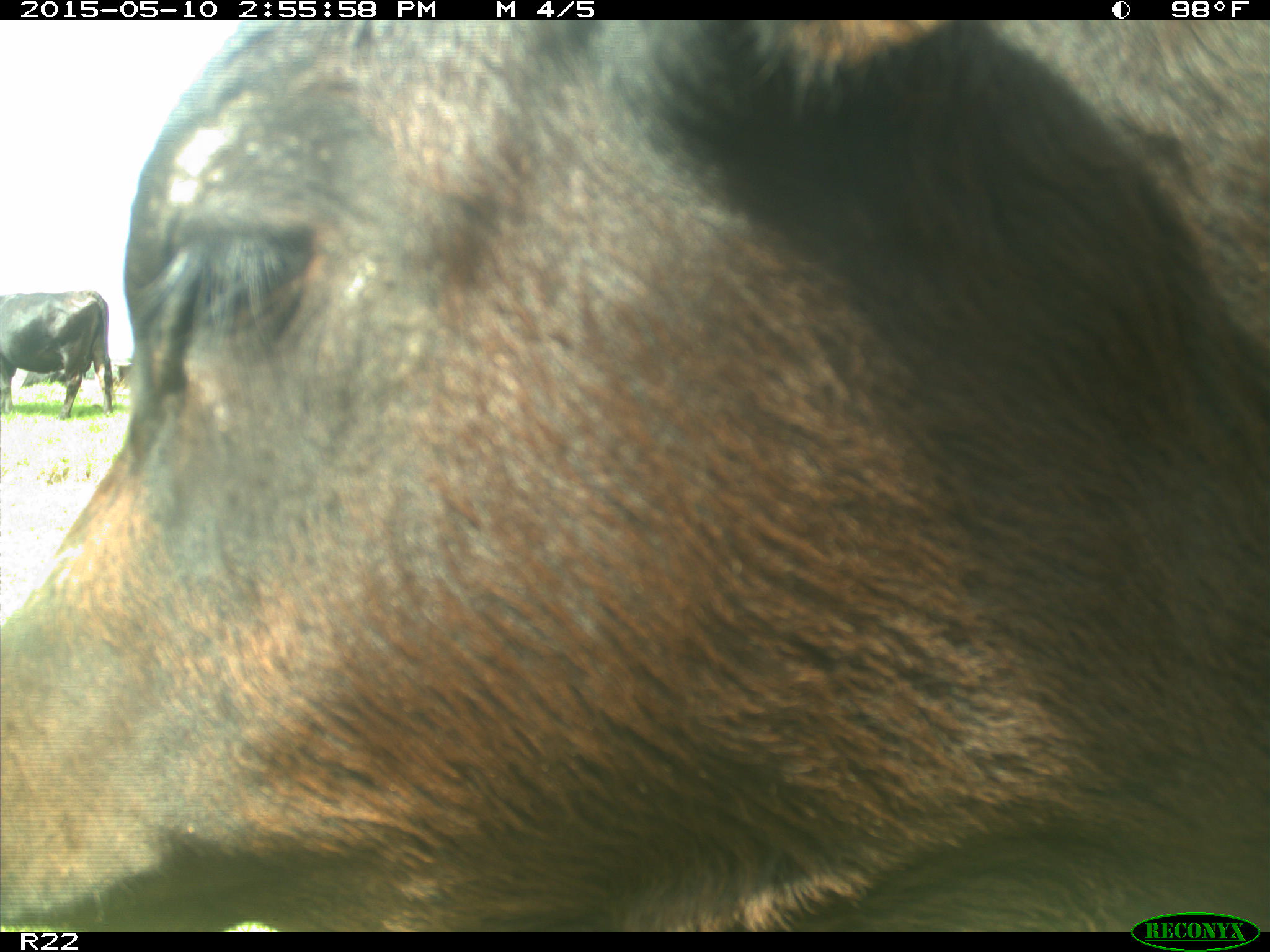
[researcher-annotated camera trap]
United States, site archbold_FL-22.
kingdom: Animalia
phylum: Chordata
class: Mammalia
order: Artiodactyla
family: Bovidae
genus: Bos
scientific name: Bos taurus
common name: domestic cow